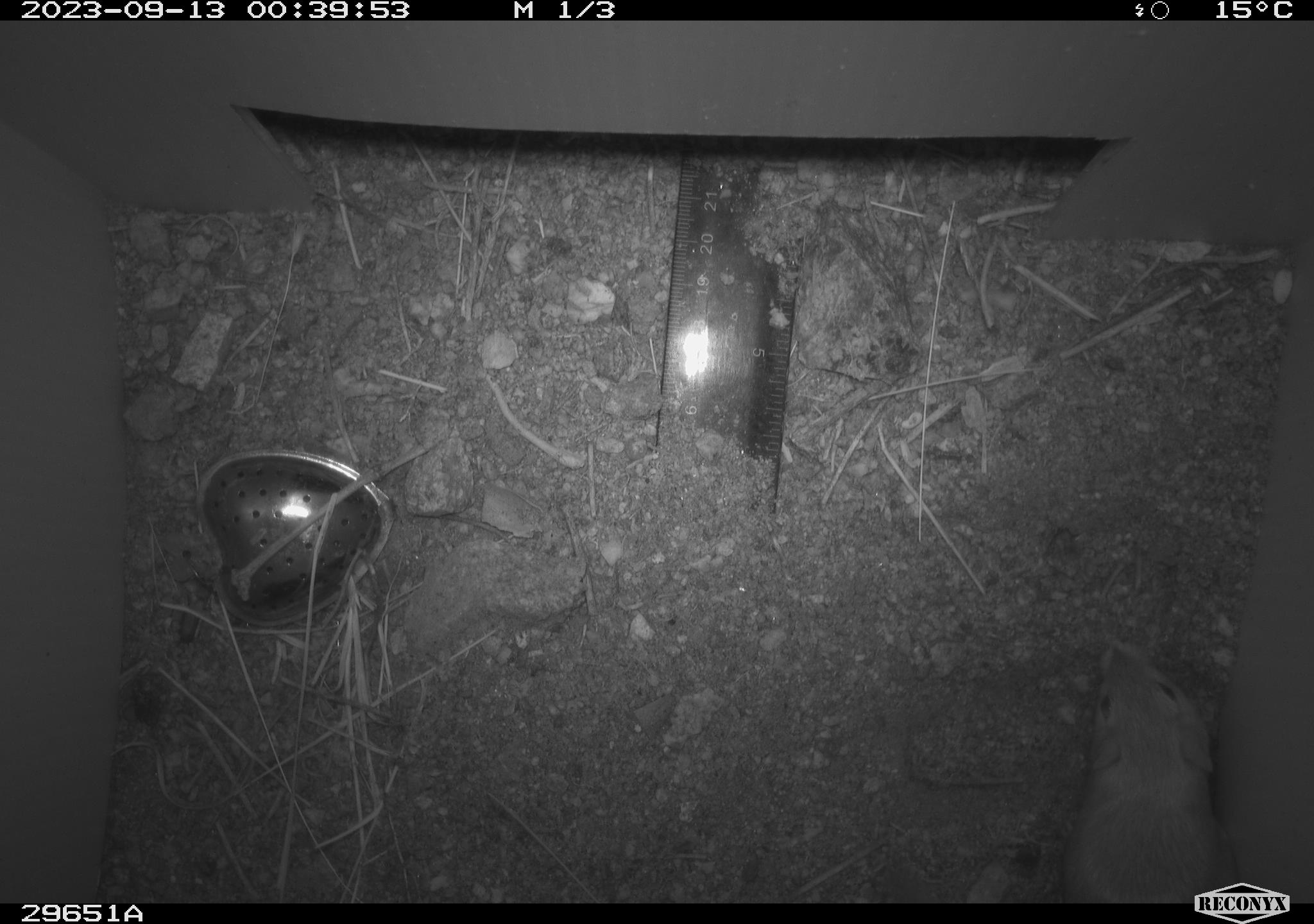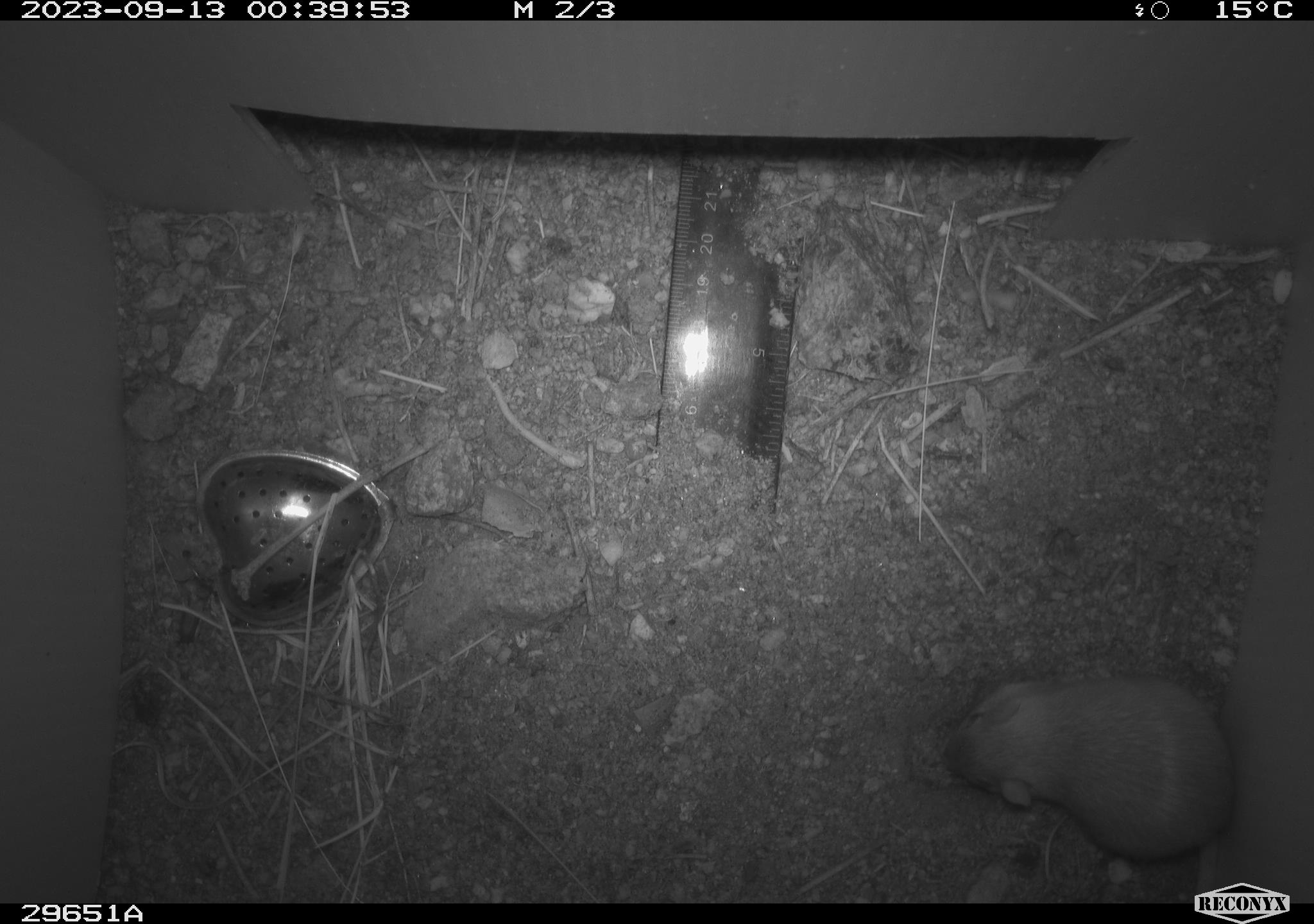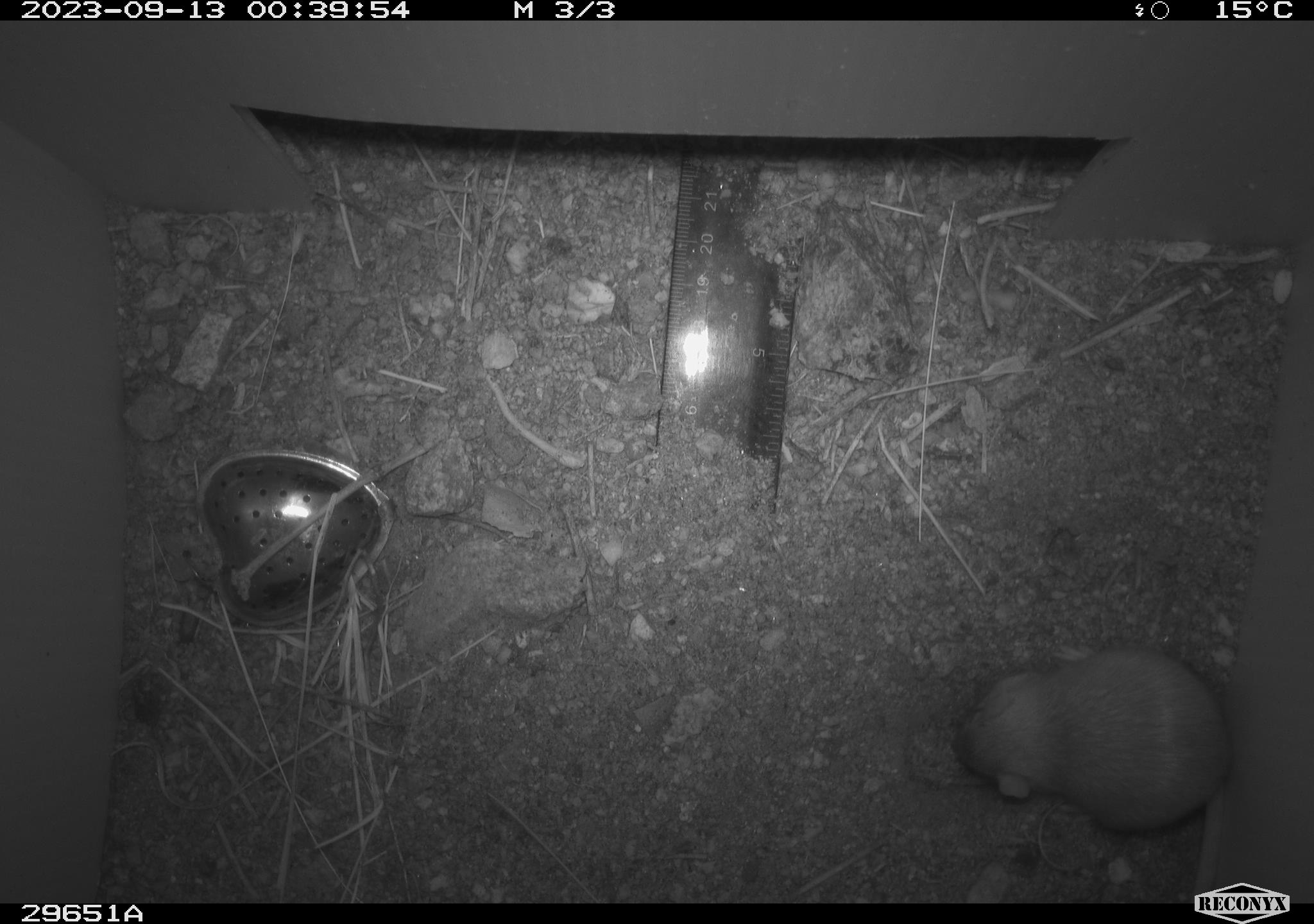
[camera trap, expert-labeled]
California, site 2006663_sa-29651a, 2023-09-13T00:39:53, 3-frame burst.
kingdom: Animalia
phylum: Chordata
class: Mammalia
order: Rodentia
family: Heteromyidae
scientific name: Heteromyidae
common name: kangaroo rats and pocket mice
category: heteromyidae family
Heteromyidae family (kangaroo rats and pocket mice) (Heteromyidae).